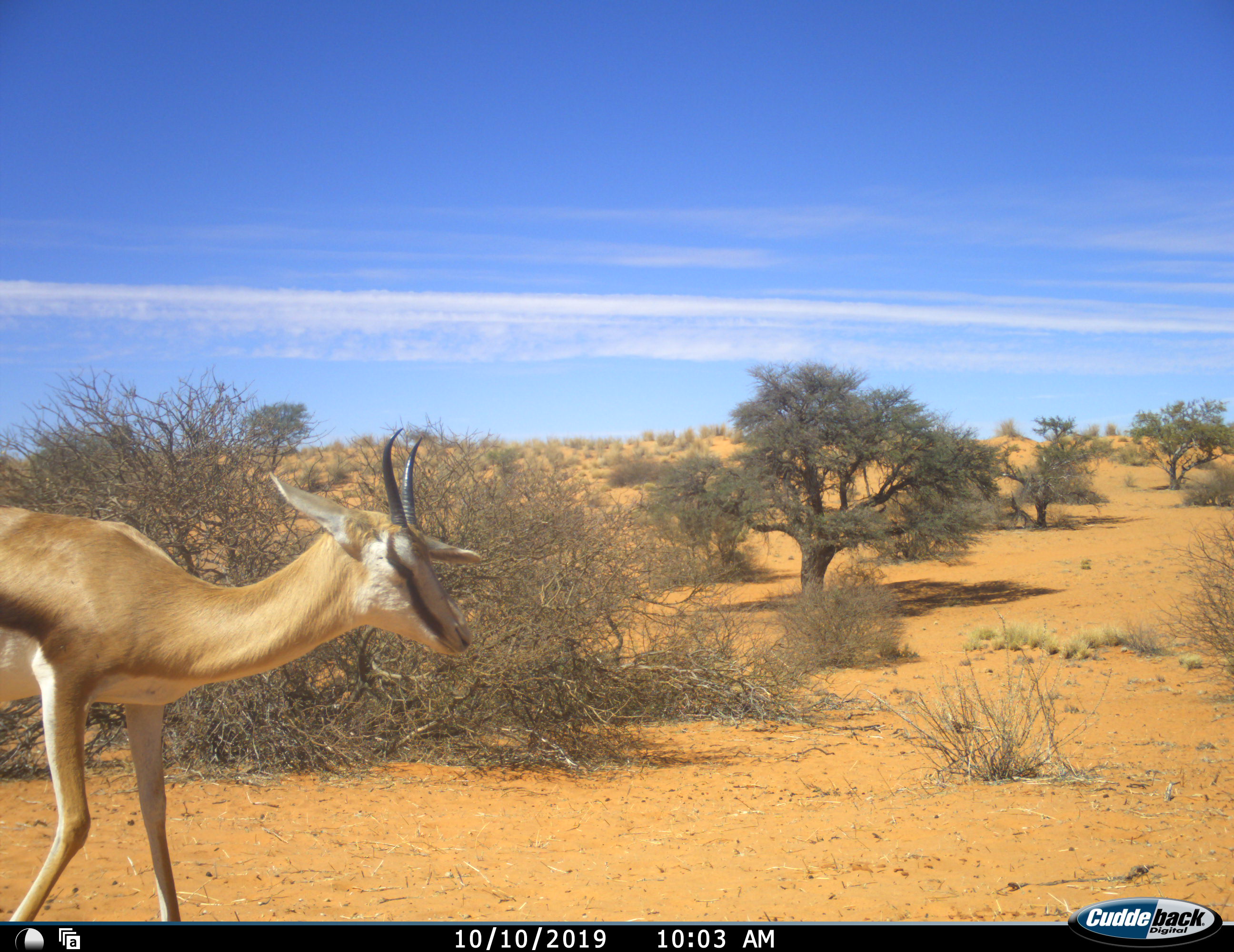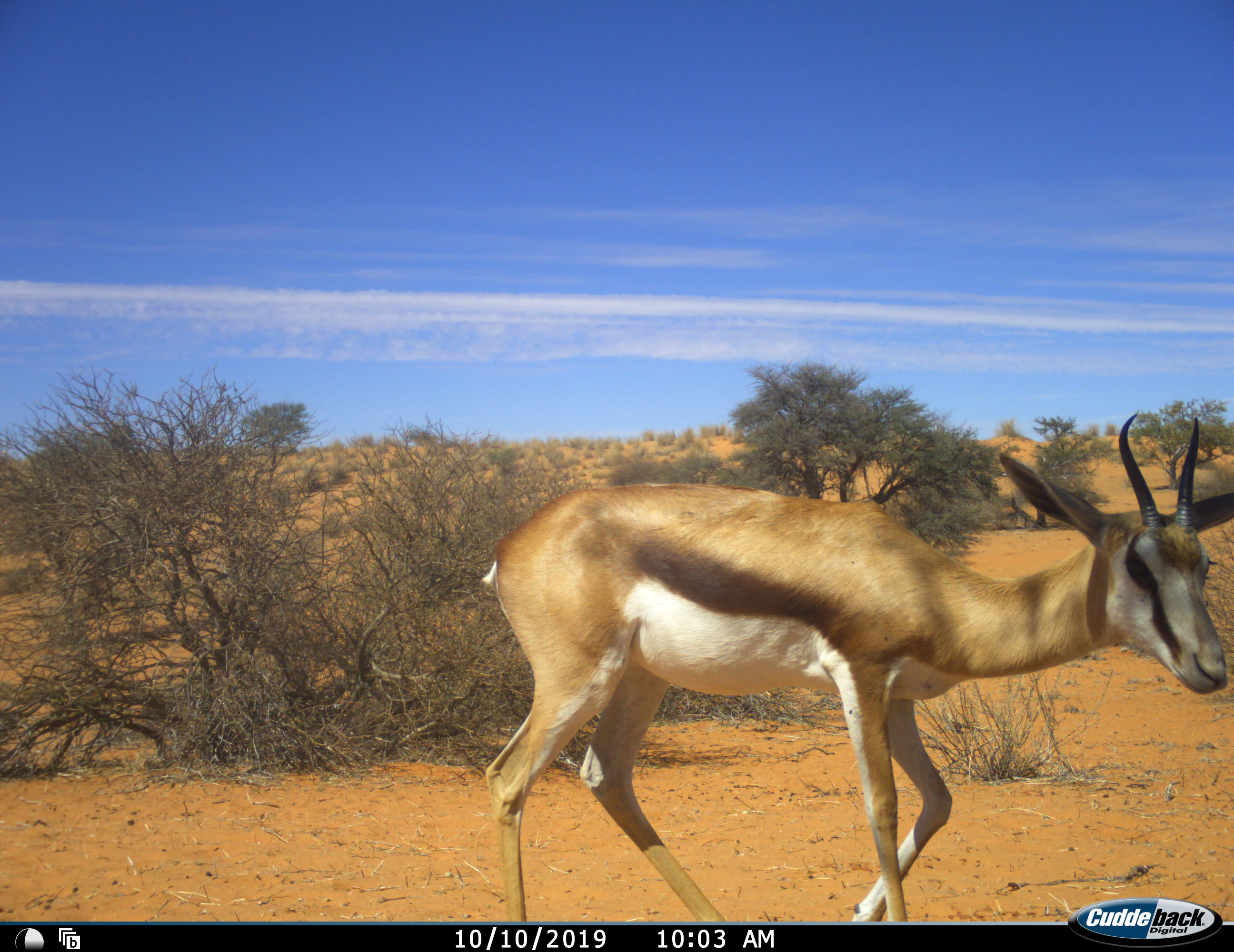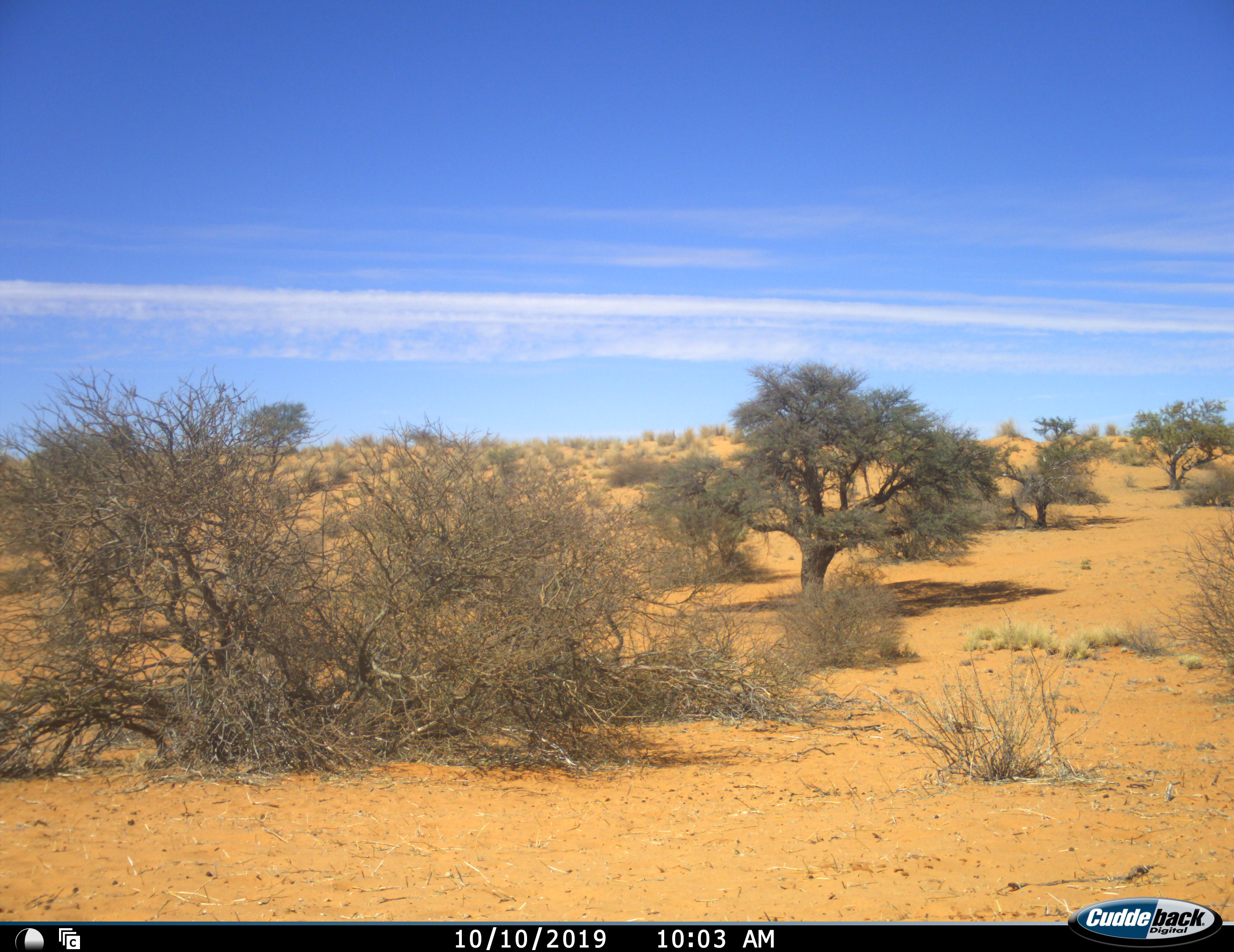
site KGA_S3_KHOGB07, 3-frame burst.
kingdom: Animalia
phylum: Chordata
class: Mammalia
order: Artiodactyla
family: Bovidae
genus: Antidorcas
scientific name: Antidorcas marsupialis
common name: springbok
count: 1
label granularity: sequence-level